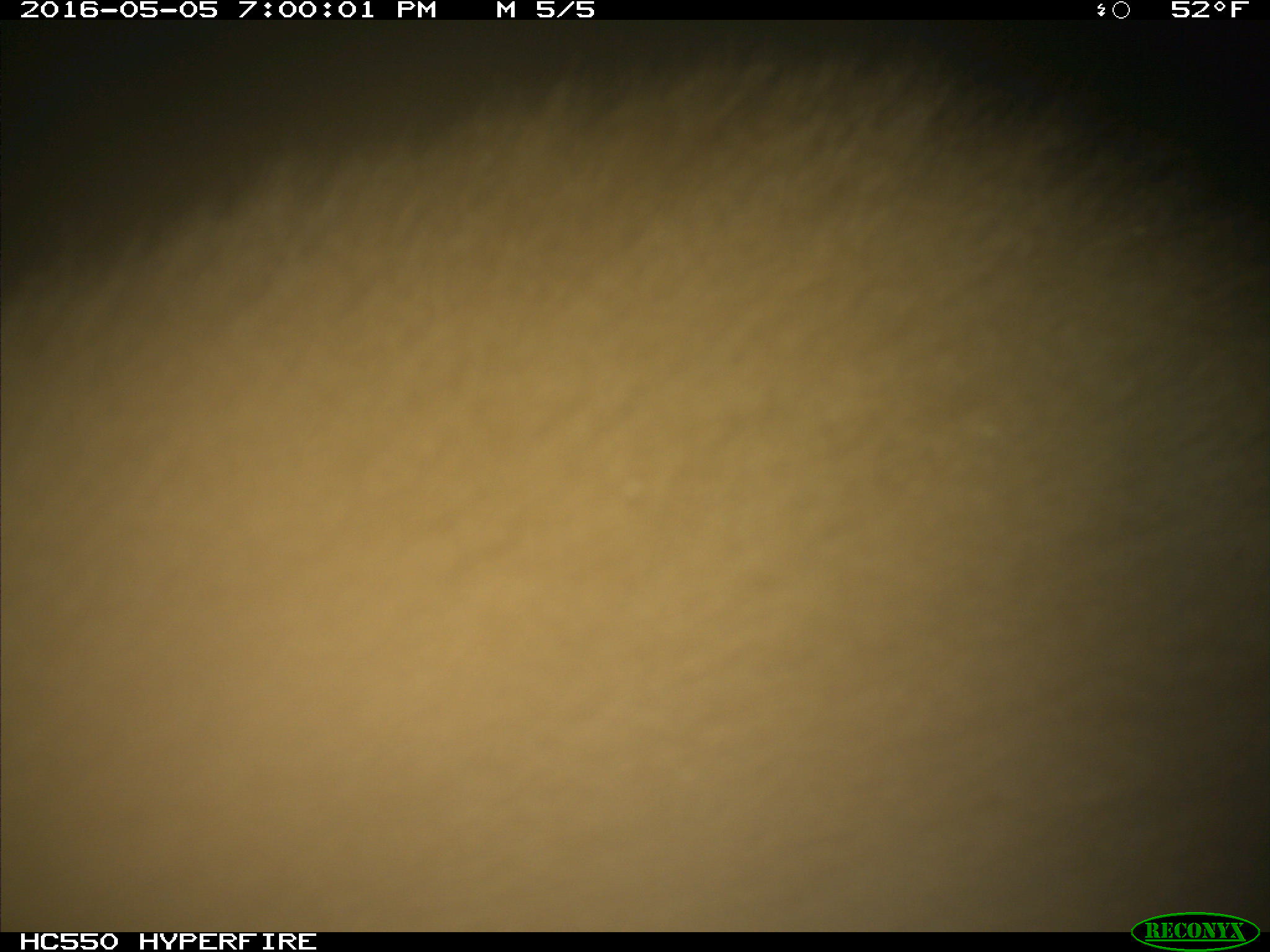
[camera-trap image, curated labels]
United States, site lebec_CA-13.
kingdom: Animalia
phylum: Chordata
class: Mammalia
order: Carnivora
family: Ursidae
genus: Ursus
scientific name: Ursus americanus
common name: american black bear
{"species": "Ursus americanus (american black bear)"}